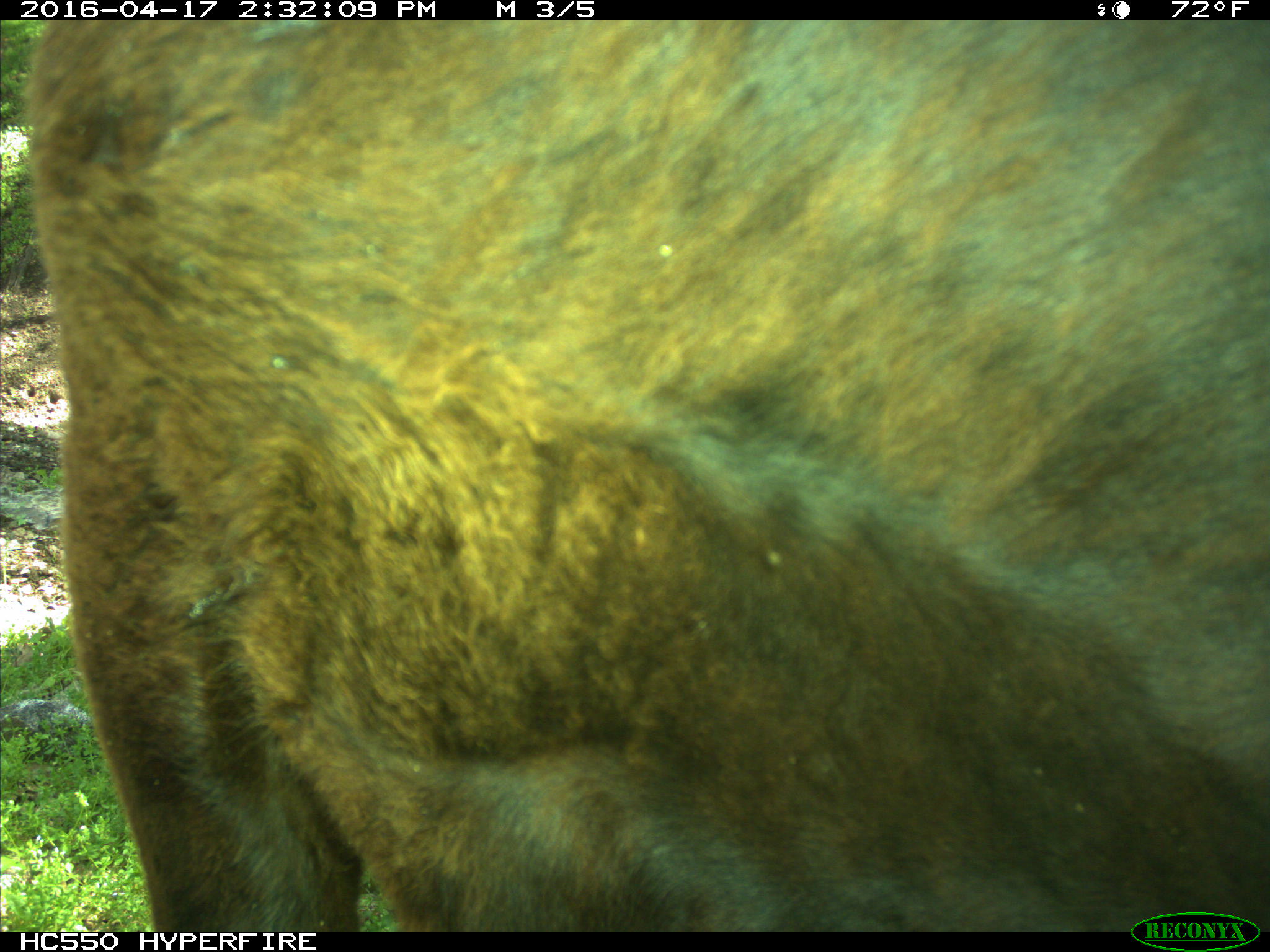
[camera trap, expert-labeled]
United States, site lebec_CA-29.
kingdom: Animalia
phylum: Chordata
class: Mammalia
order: Artiodactyla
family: Bovidae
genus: Bos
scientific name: Bos taurus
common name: domestic cow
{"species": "Bos taurus (domestic cow)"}